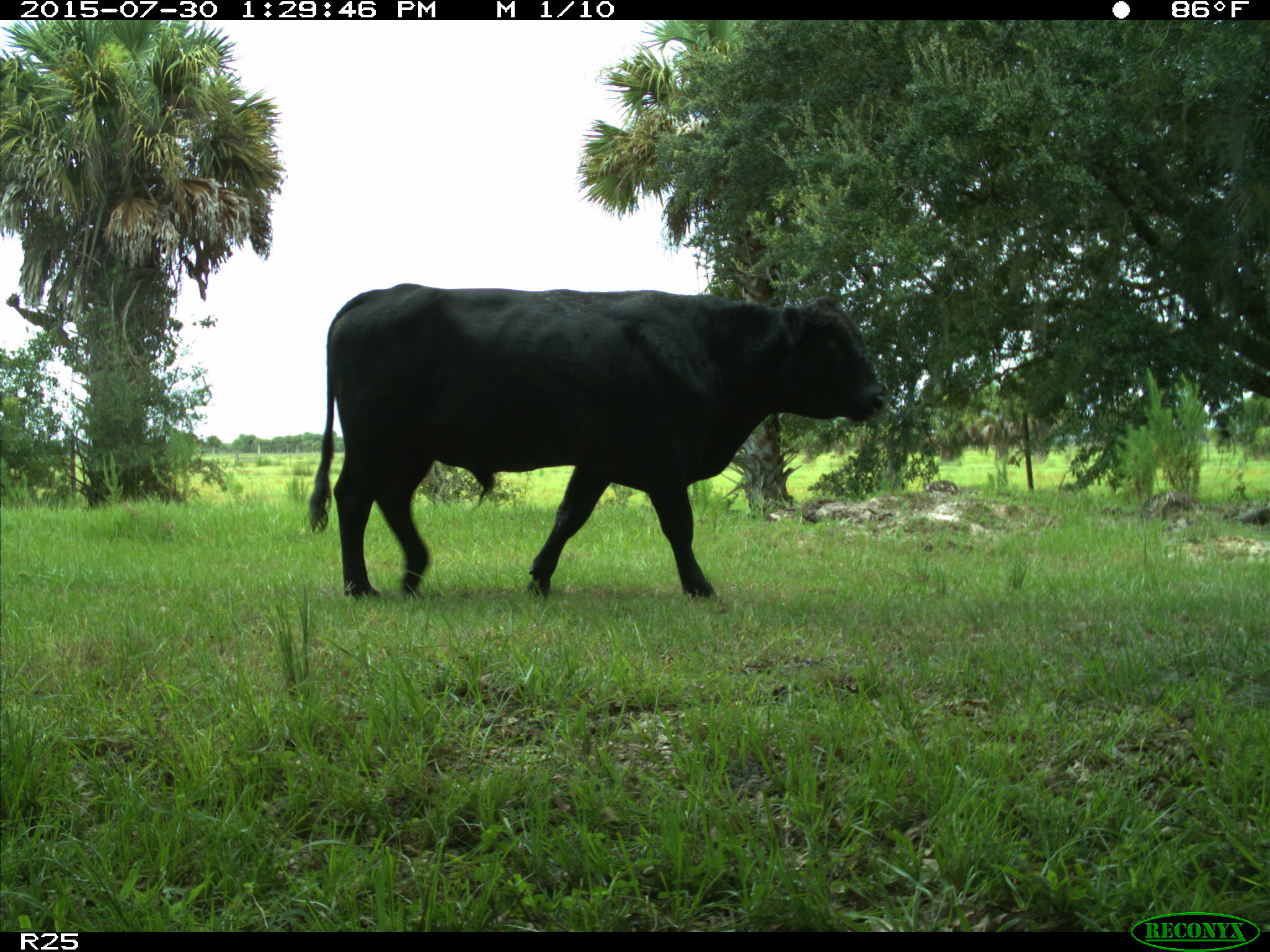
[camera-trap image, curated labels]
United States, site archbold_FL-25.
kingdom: Animalia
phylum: Chordata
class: Mammalia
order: Artiodactyla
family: Bovidae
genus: Bos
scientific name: Bos taurus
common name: domestic cow